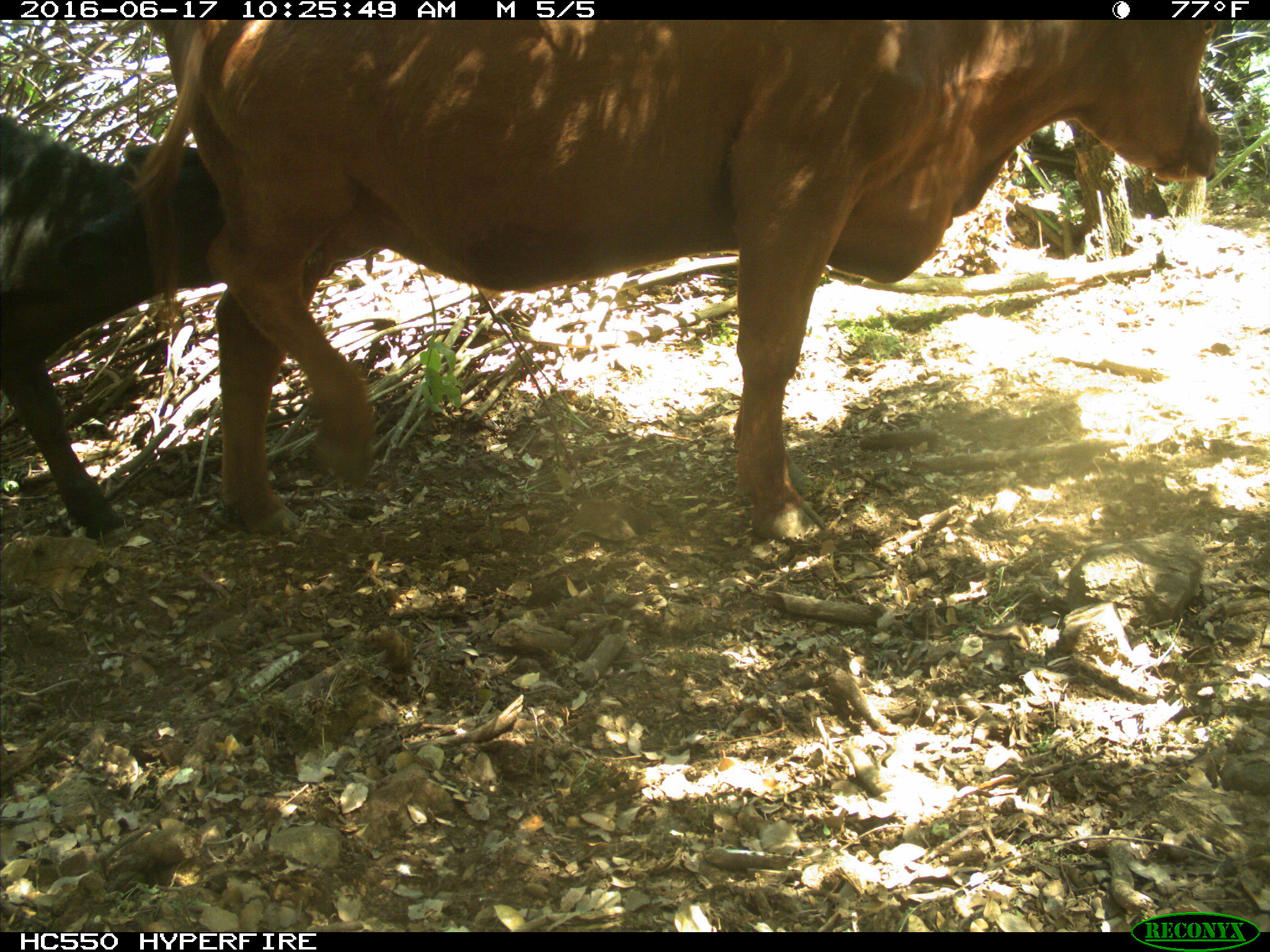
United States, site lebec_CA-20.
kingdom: Animalia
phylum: Chordata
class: Mammalia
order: Artiodactyla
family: Bovidae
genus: Bos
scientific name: Bos taurus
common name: domestic cow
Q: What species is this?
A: Bos taurus (domestic cow).